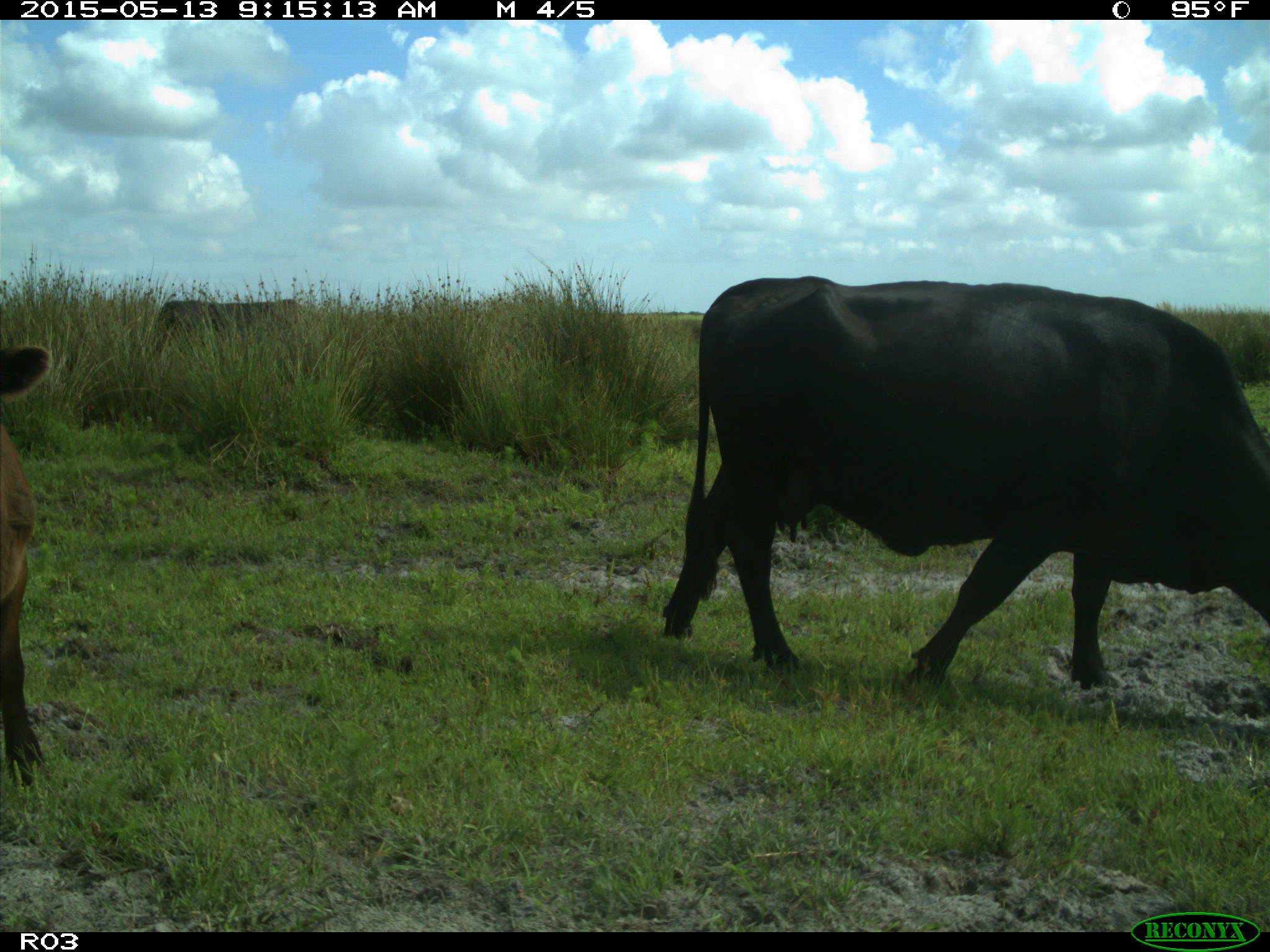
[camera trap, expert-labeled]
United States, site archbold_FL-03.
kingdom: Animalia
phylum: Chordata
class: Mammalia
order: Artiodactyla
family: Bovidae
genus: Bos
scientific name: Bos taurus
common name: domestic cow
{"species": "Bos taurus (domestic cow)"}